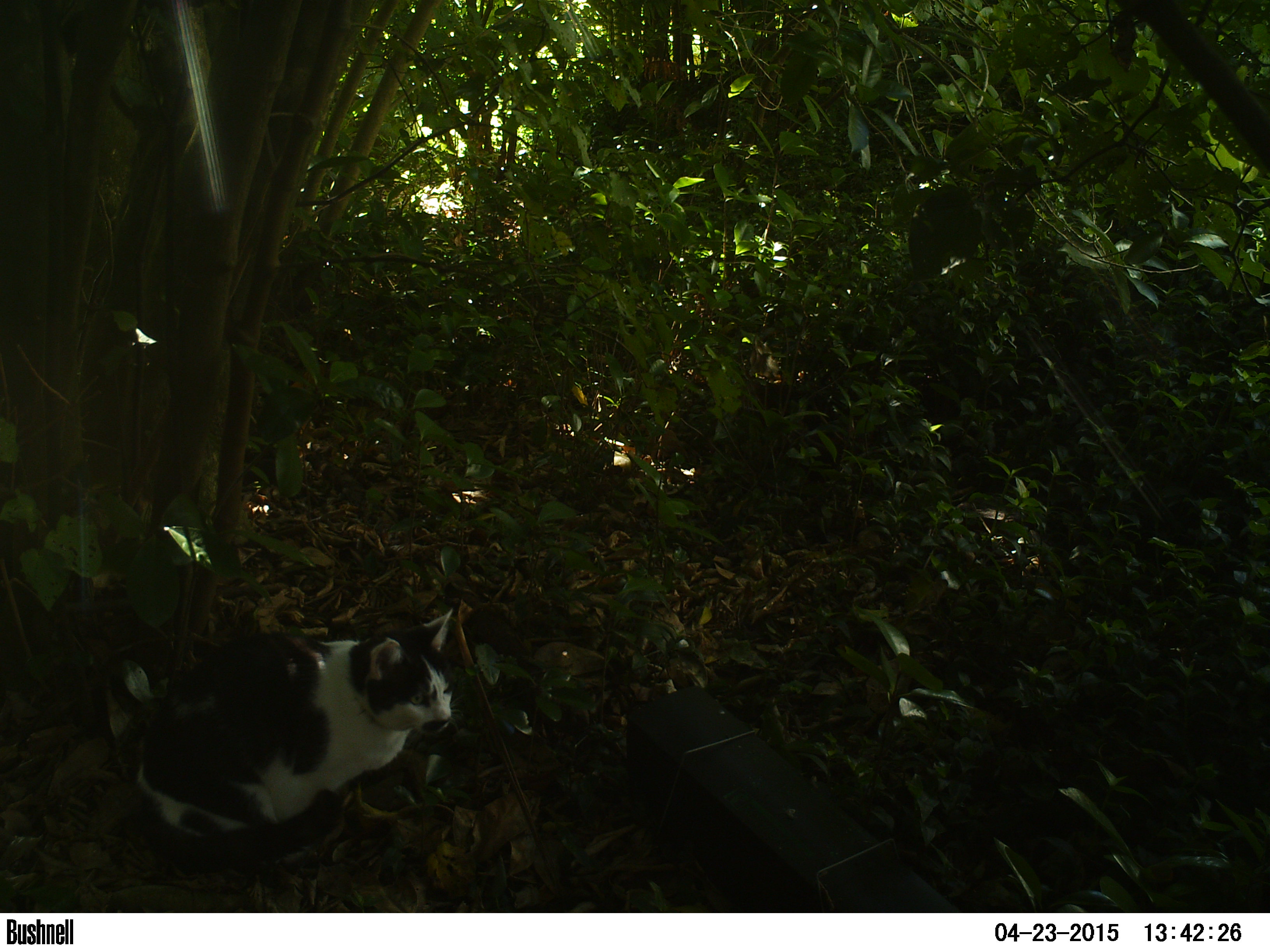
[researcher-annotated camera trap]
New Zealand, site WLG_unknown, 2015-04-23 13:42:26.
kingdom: Animalia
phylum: Chordata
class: Mammalia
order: Carnivora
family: Felidae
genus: Felis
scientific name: Felis catus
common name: domestic cat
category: cat